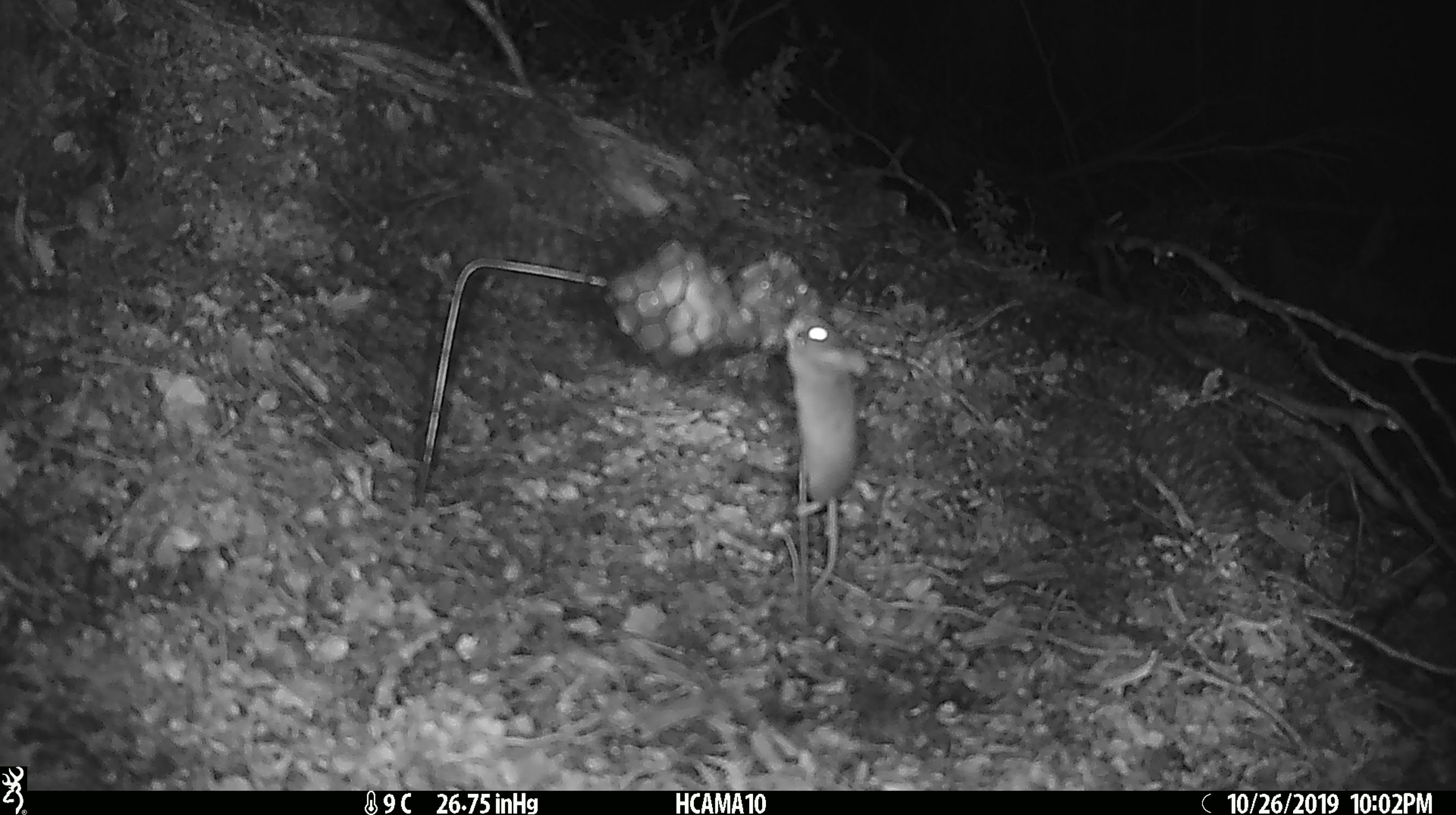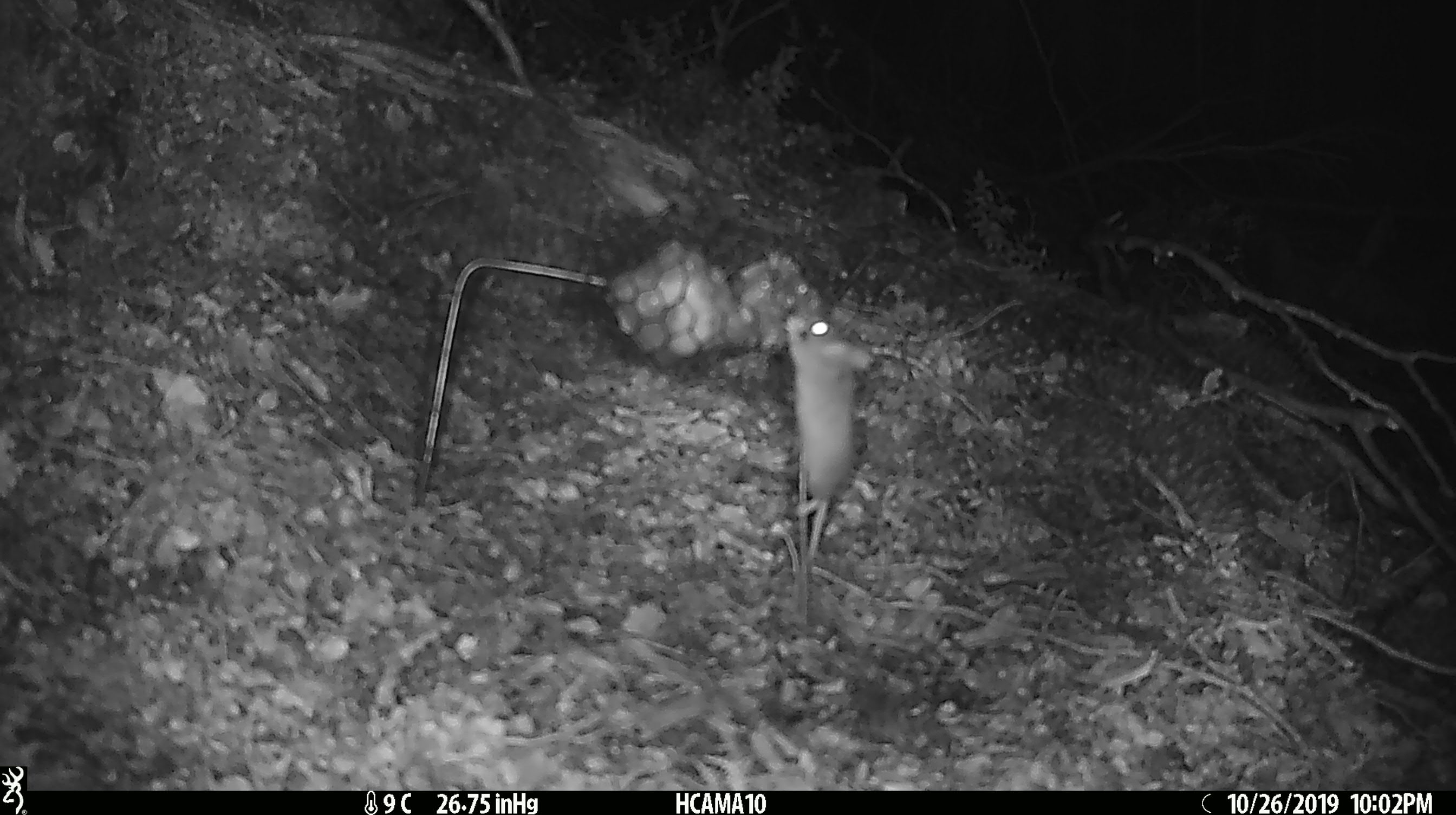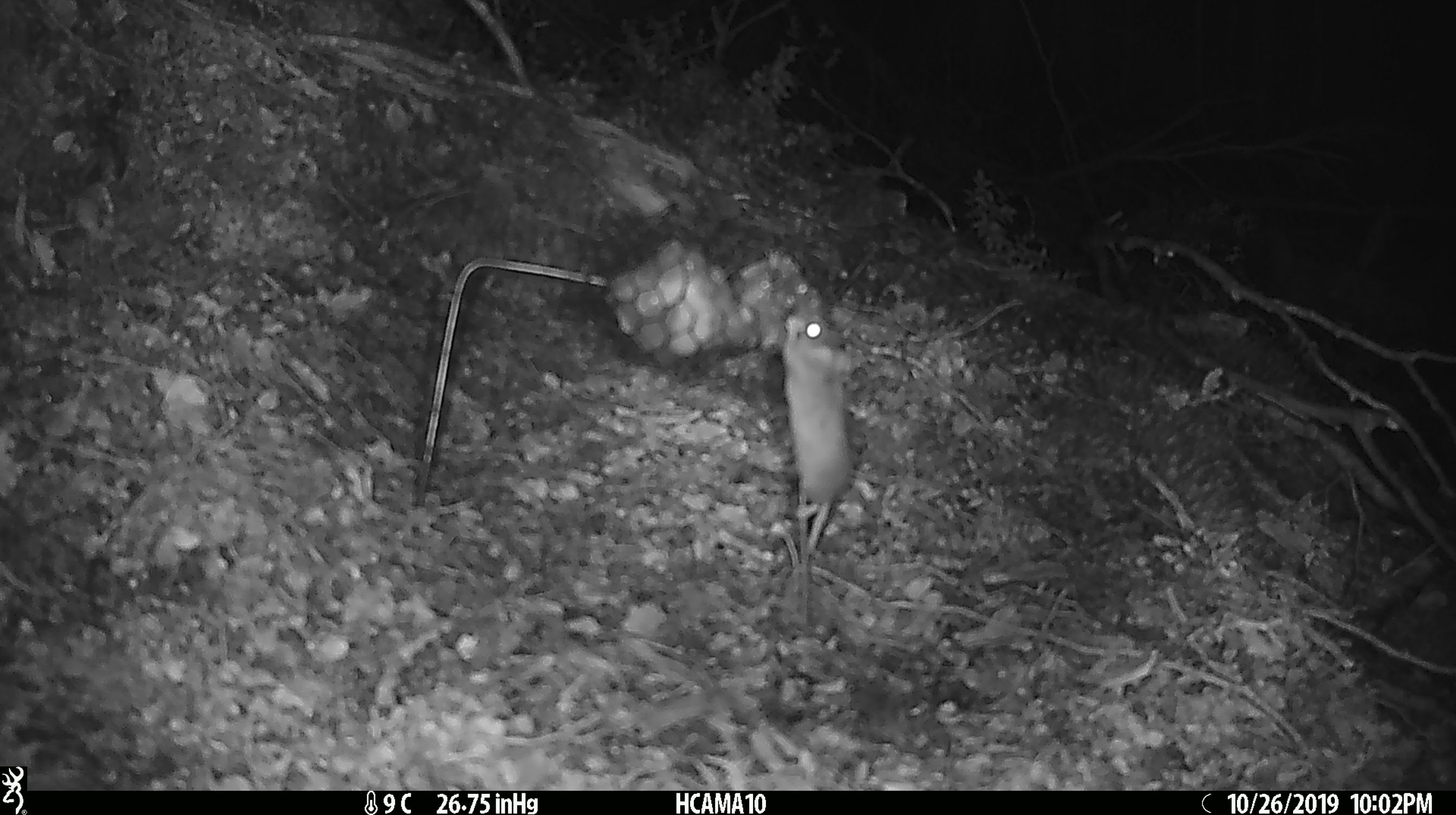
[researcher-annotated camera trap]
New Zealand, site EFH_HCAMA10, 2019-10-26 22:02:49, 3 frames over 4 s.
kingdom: Animalia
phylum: Chordata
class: Mammalia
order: Rodentia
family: Muridae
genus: Mus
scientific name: Mus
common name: mouse